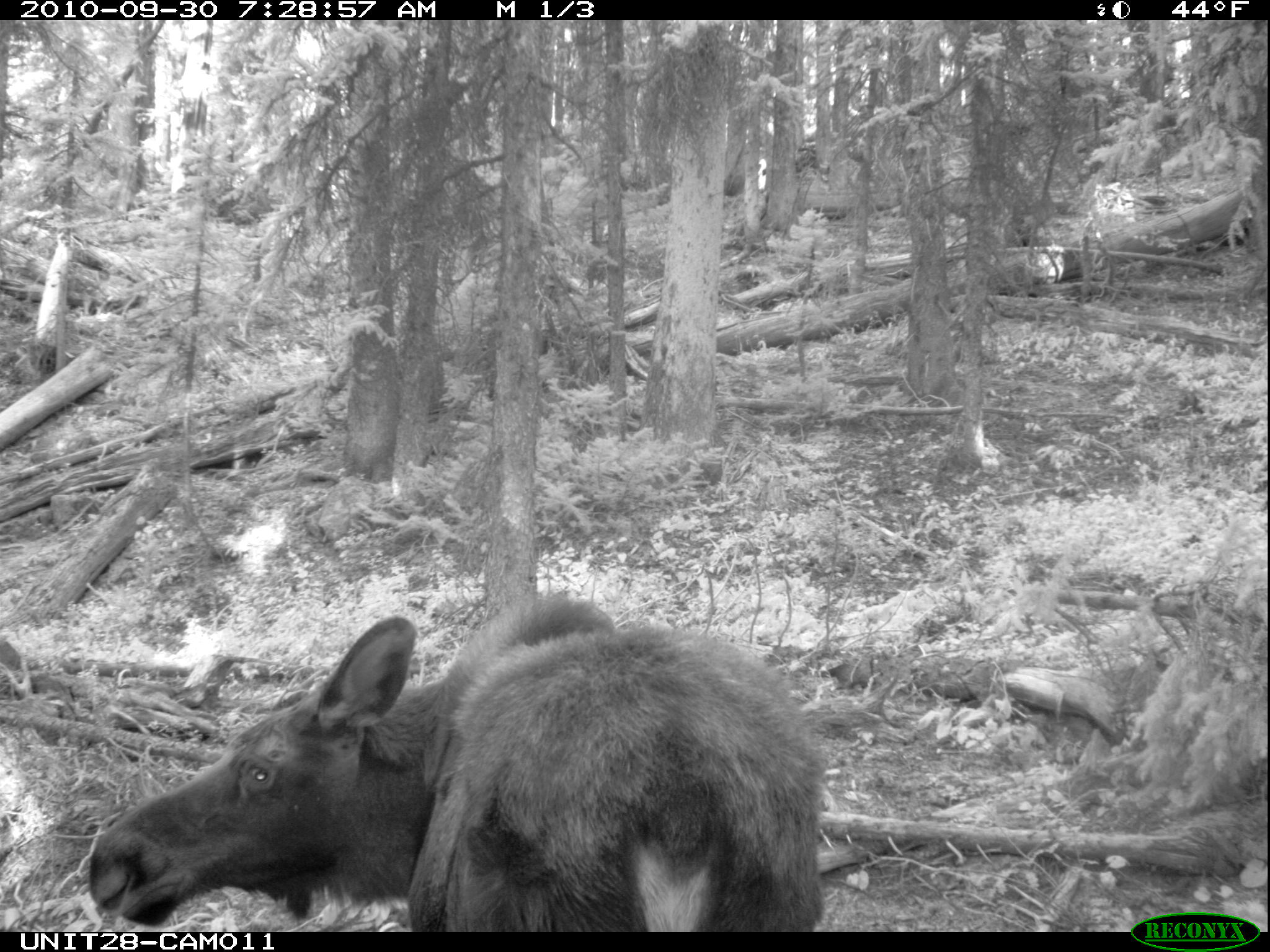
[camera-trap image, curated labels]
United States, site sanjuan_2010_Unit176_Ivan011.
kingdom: Animalia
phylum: Chordata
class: Mammalia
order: Artiodactyla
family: Cervidae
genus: Alces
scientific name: Alces alces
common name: moose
Alces alces (moose).